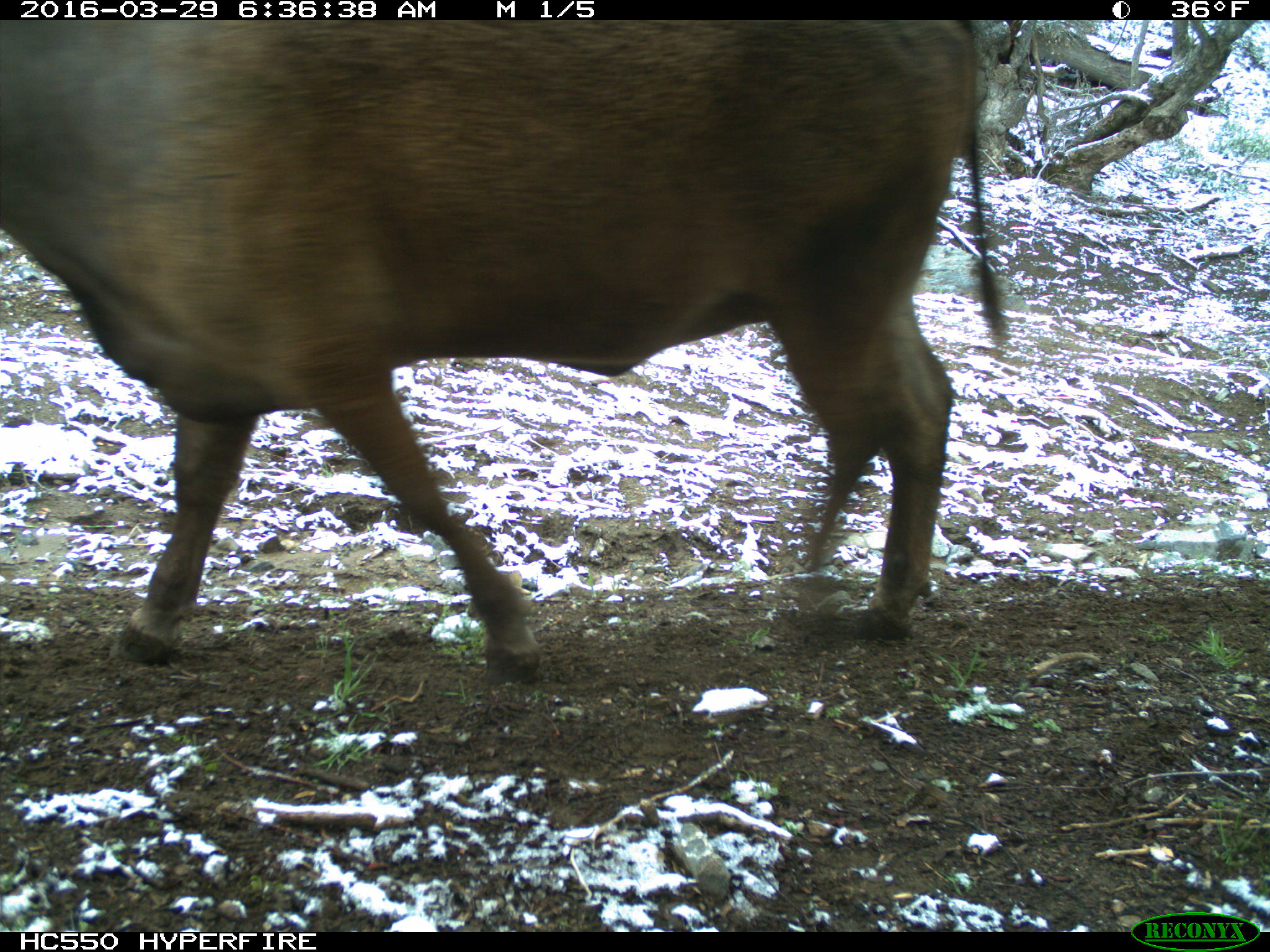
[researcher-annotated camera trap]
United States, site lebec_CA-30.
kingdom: Animalia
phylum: Chordata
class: Mammalia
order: Artiodactyla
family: Bovidae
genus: Bos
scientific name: Bos taurus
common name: domestic cow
Bos taurus (domestic cow).